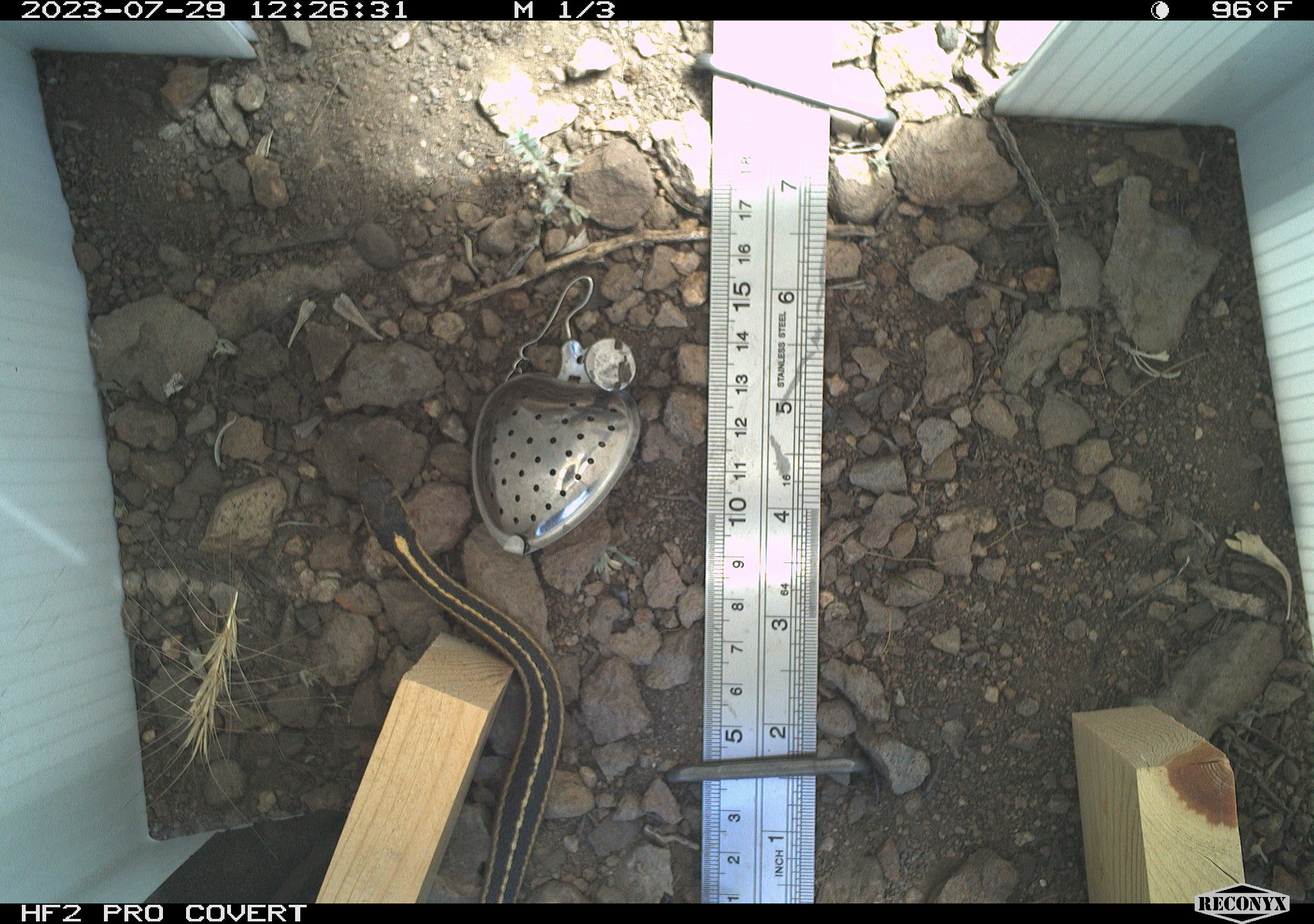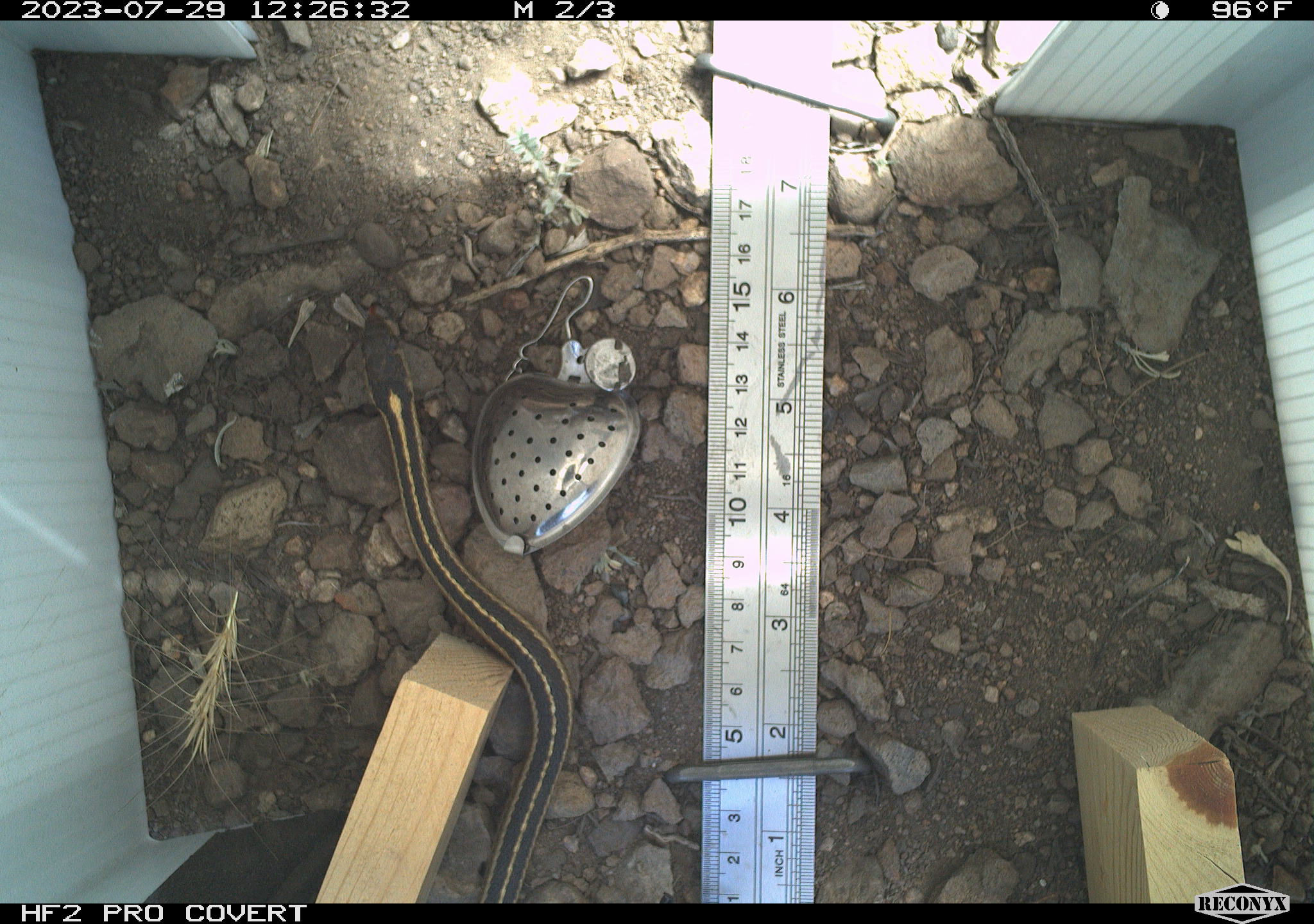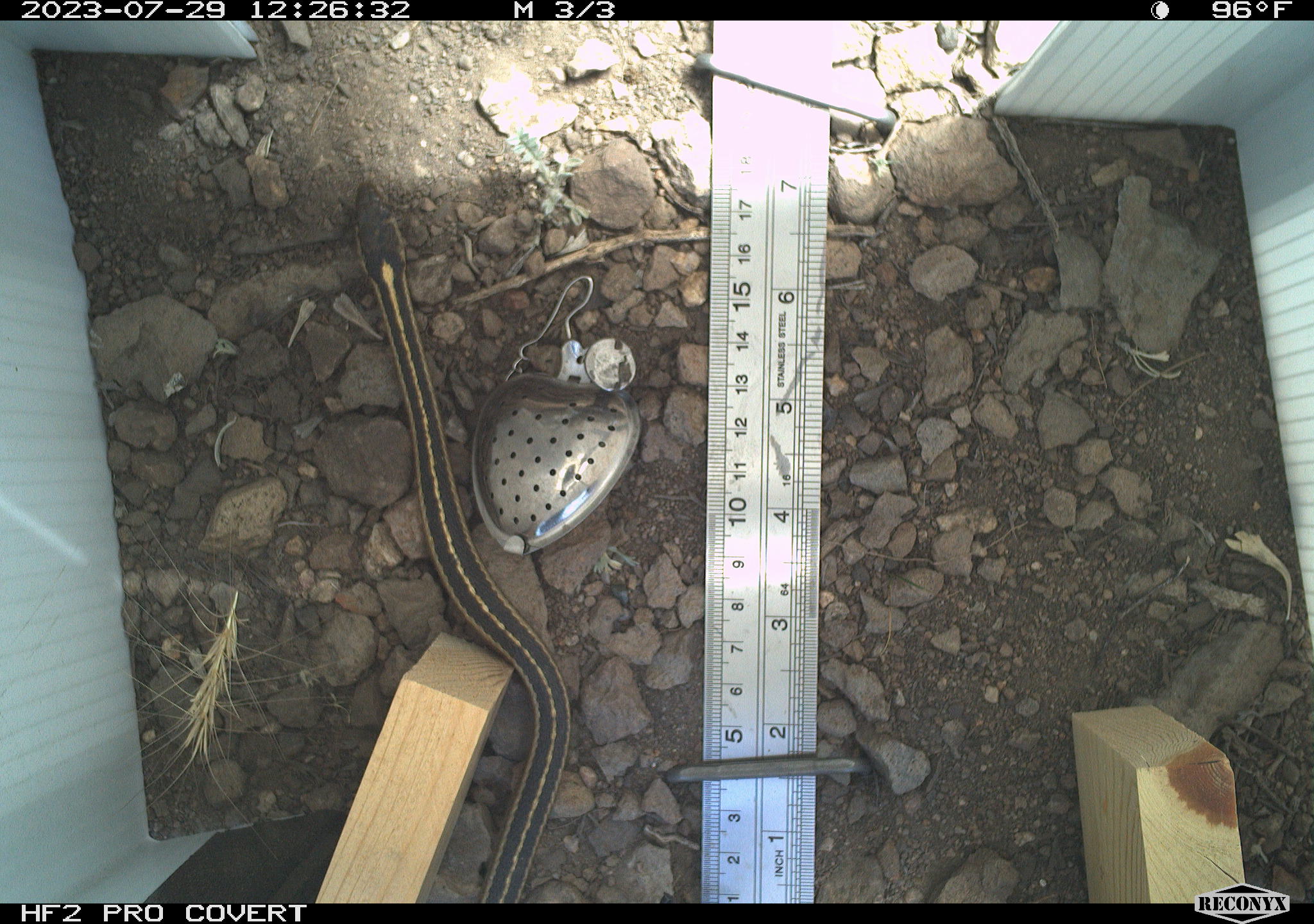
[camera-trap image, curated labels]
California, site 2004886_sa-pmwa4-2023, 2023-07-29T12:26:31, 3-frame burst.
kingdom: Animalia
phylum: Chordata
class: Reptilia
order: Squamata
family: Colubridae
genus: Thamnophis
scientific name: Thamnophis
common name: american gartersnakes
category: thamnophis species